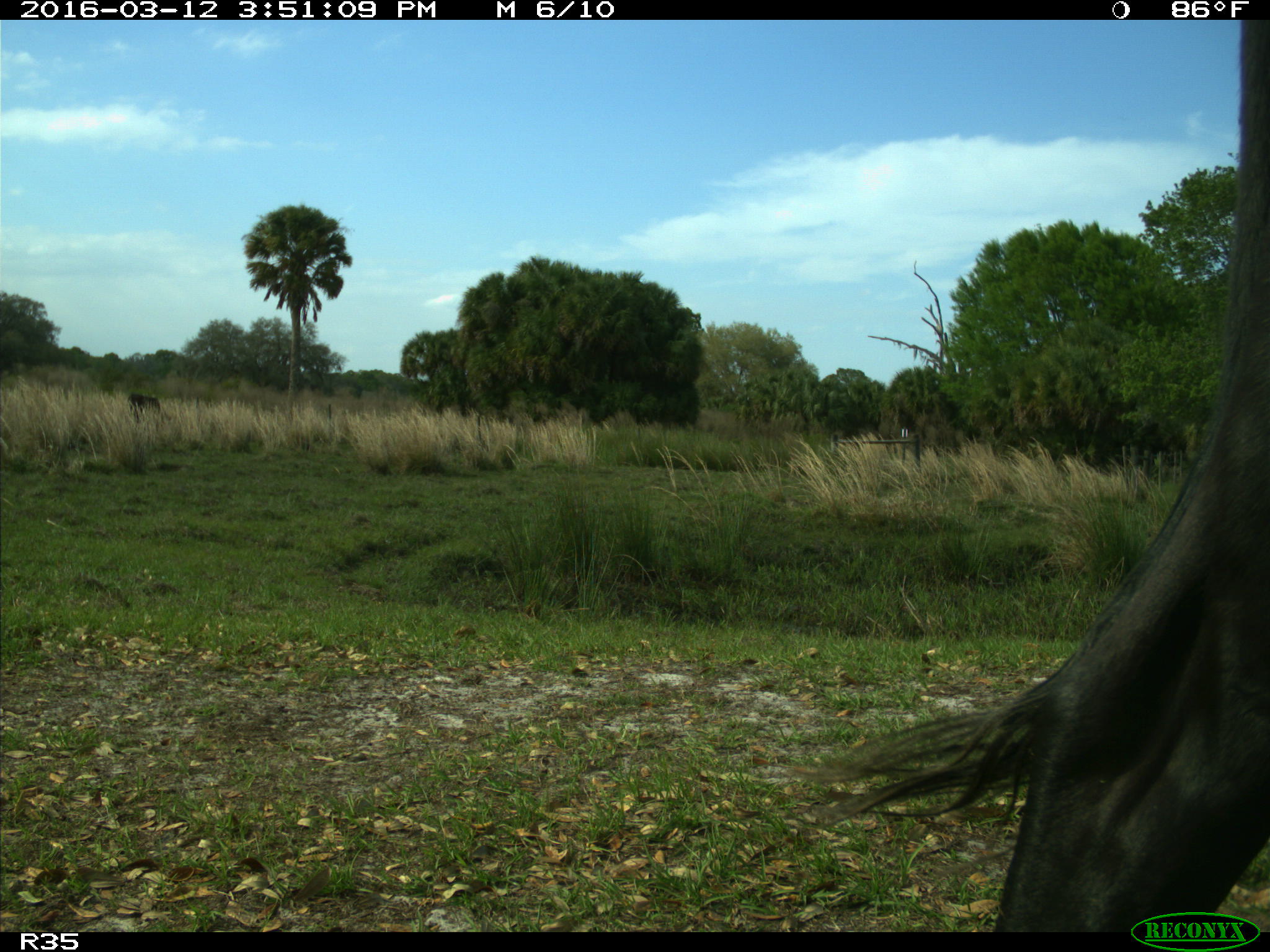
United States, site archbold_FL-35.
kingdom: Animalia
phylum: Chordata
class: Mammalia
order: Artiodactyla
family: Bovidae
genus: Bos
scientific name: Bos taurus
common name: domestic cow